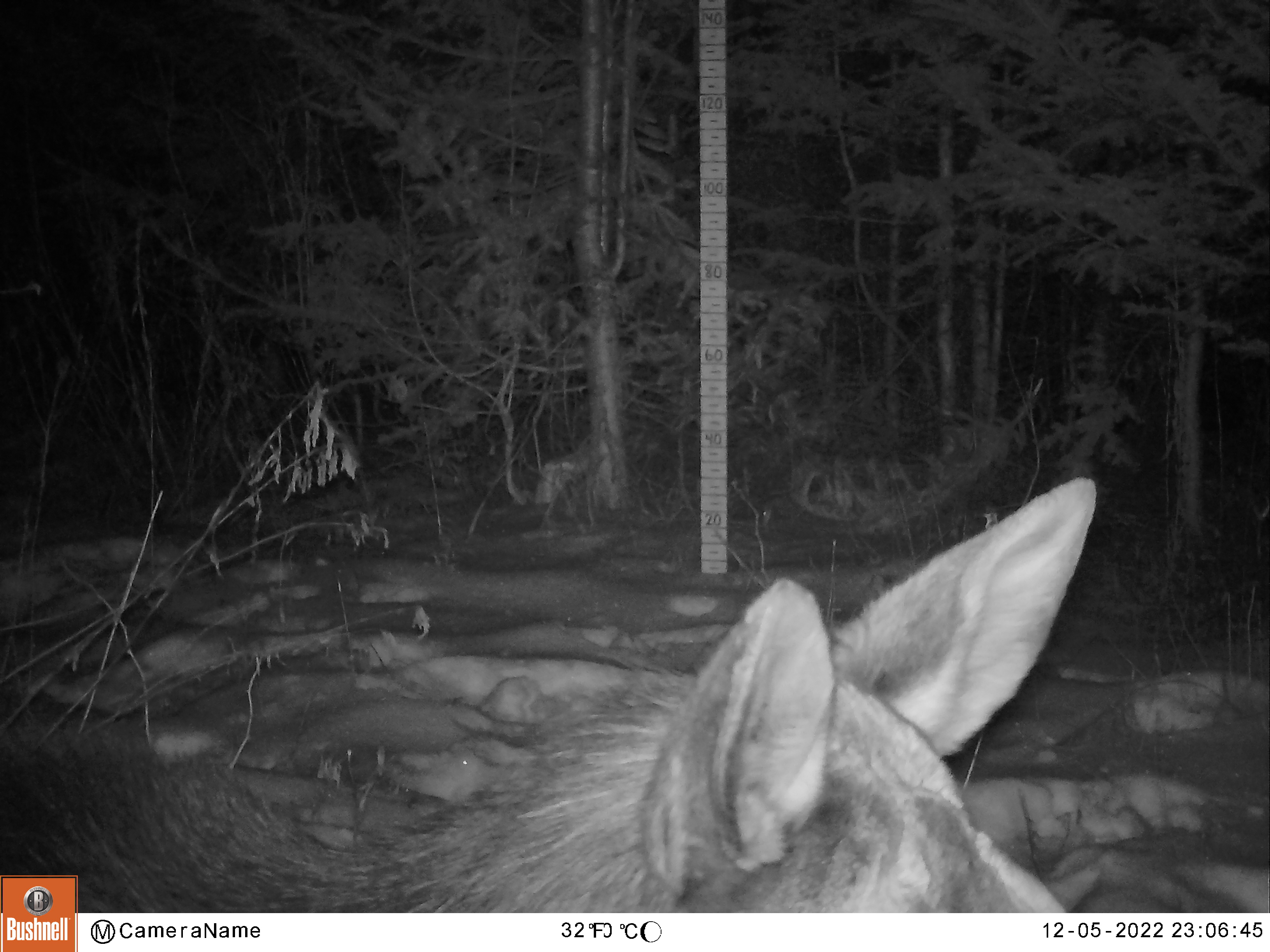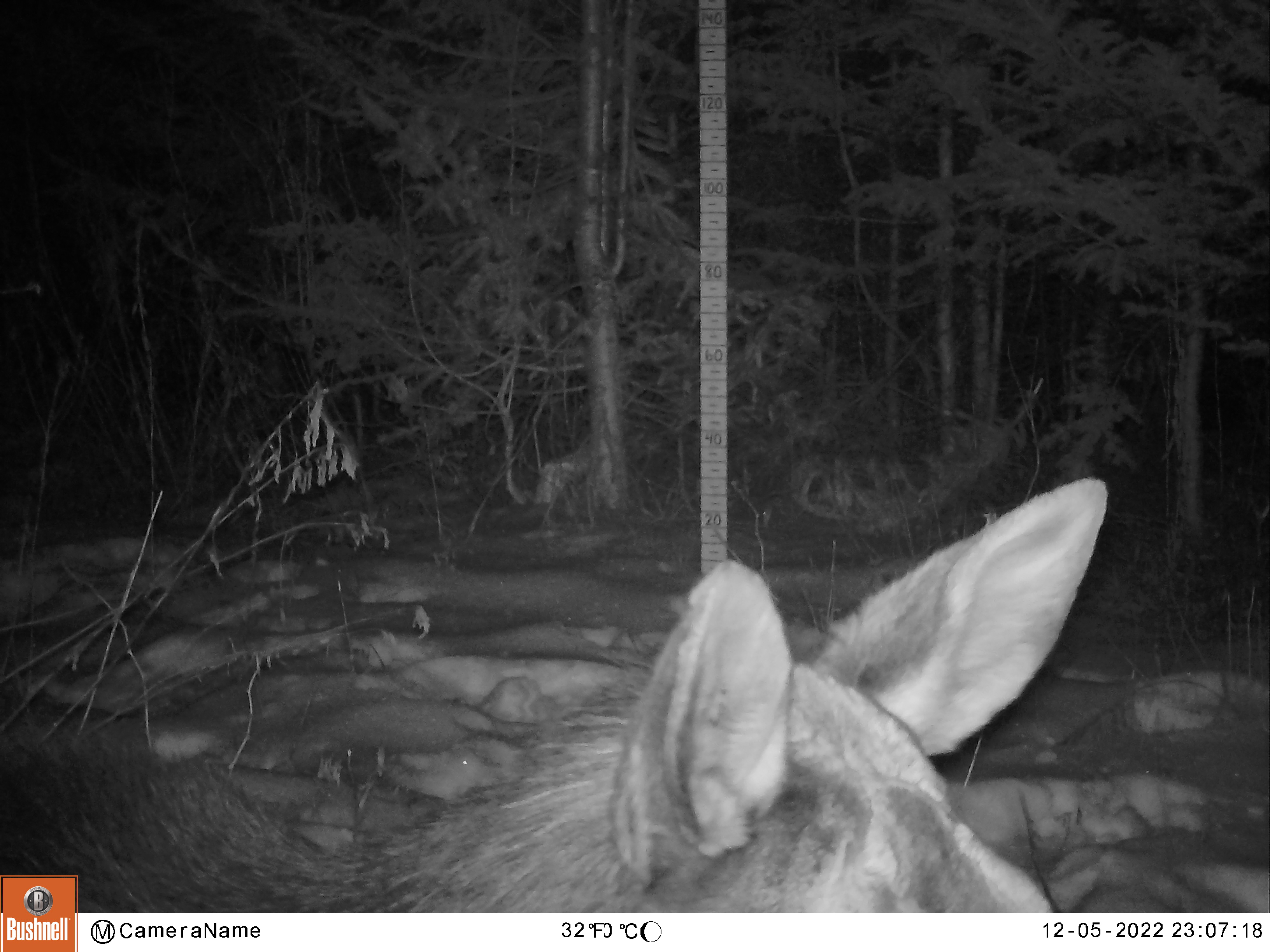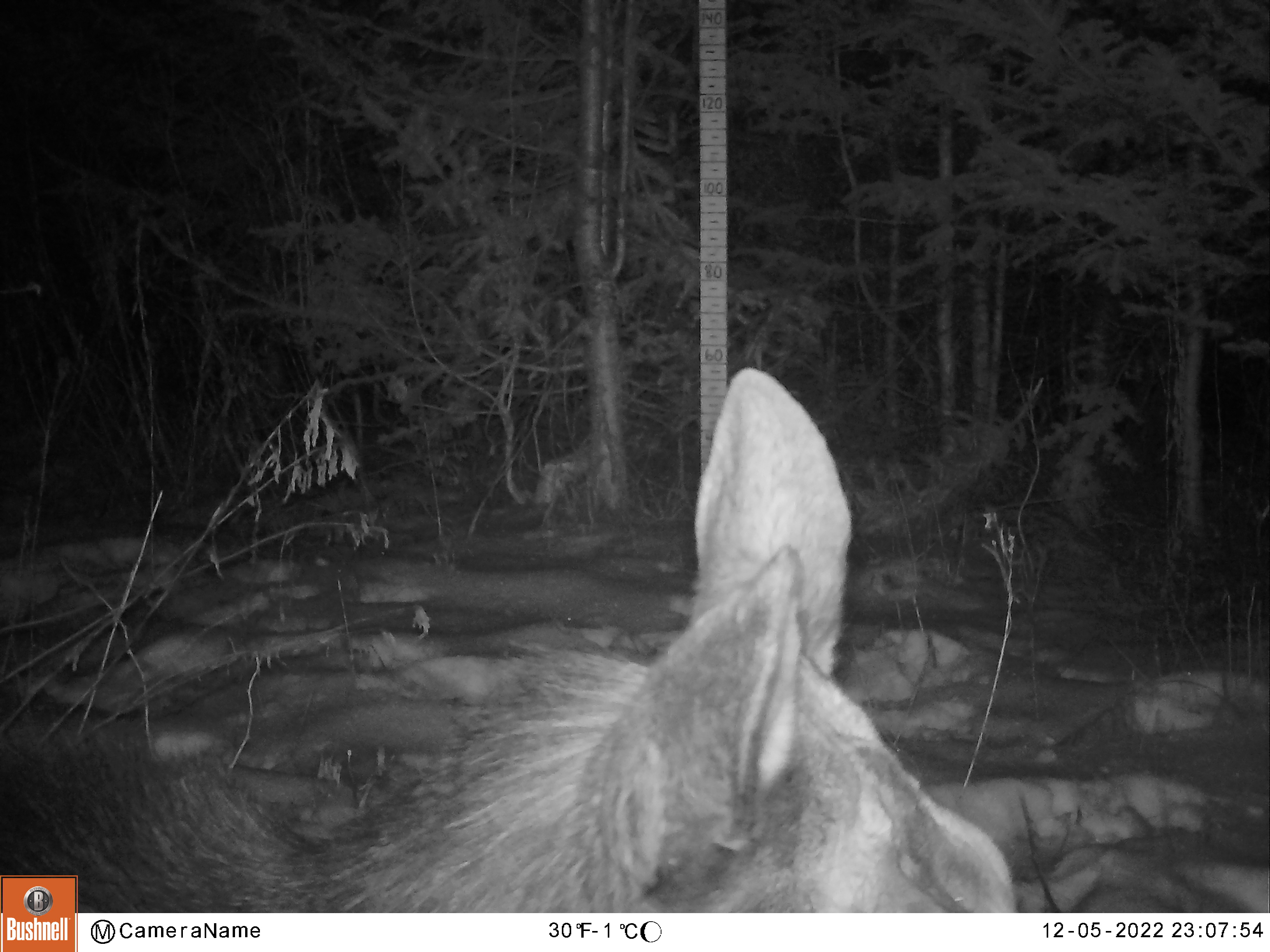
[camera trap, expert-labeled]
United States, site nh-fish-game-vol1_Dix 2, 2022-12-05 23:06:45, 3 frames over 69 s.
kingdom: Animalia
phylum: Chordata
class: Mammalia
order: Artiodactyla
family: Cervidae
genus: Alces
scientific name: Alces alces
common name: moose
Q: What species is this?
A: Moose (Alces alces).